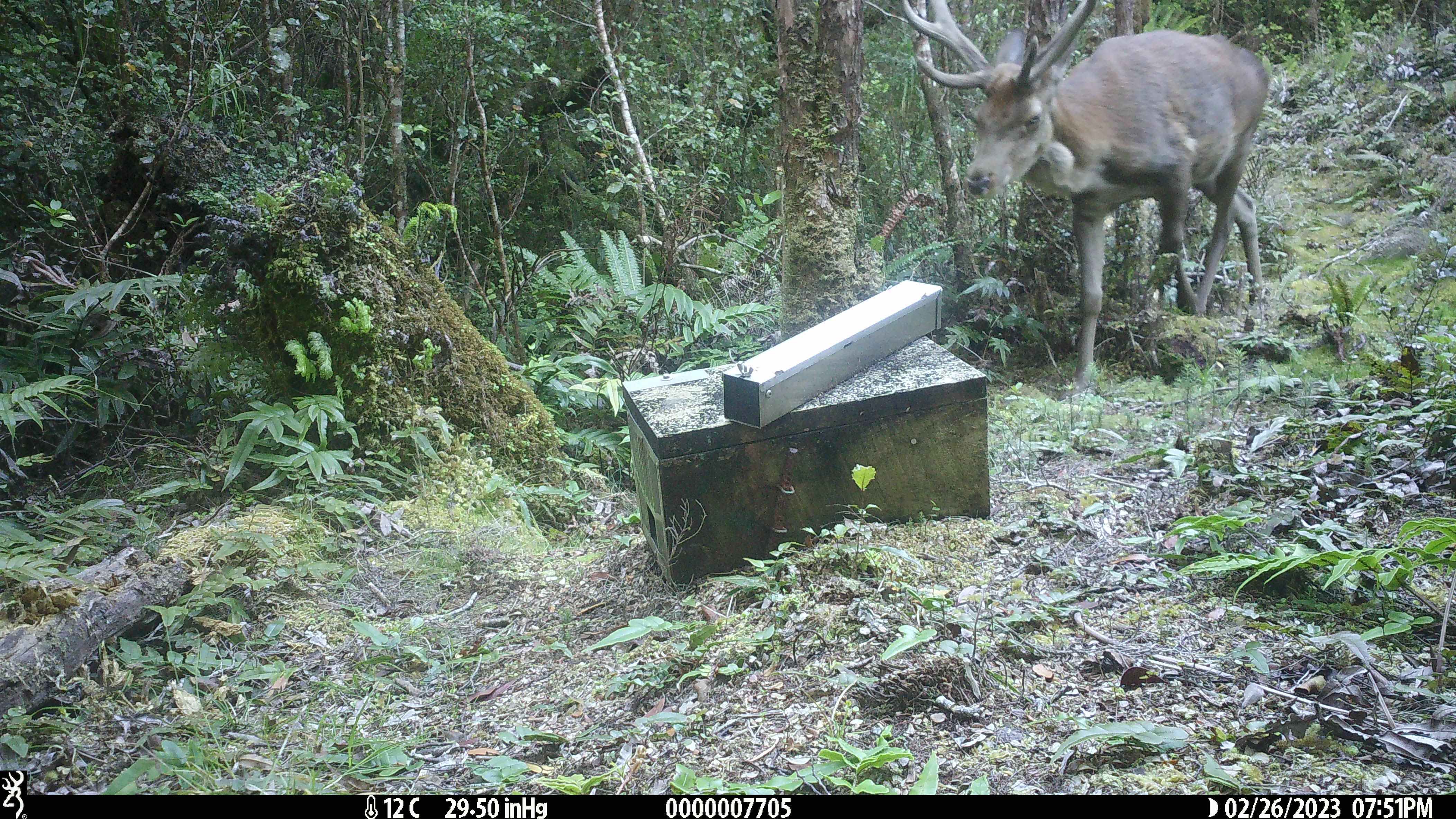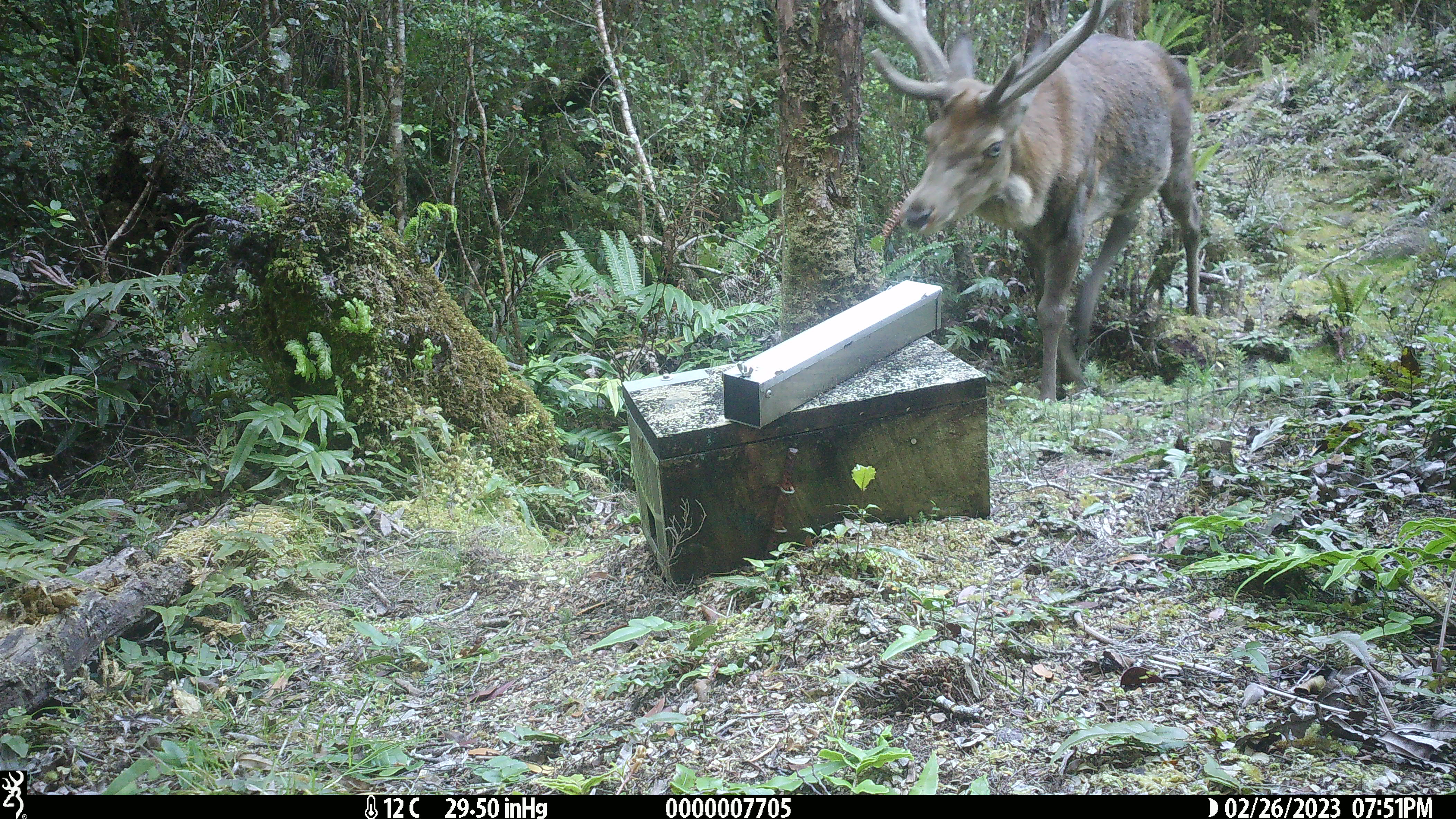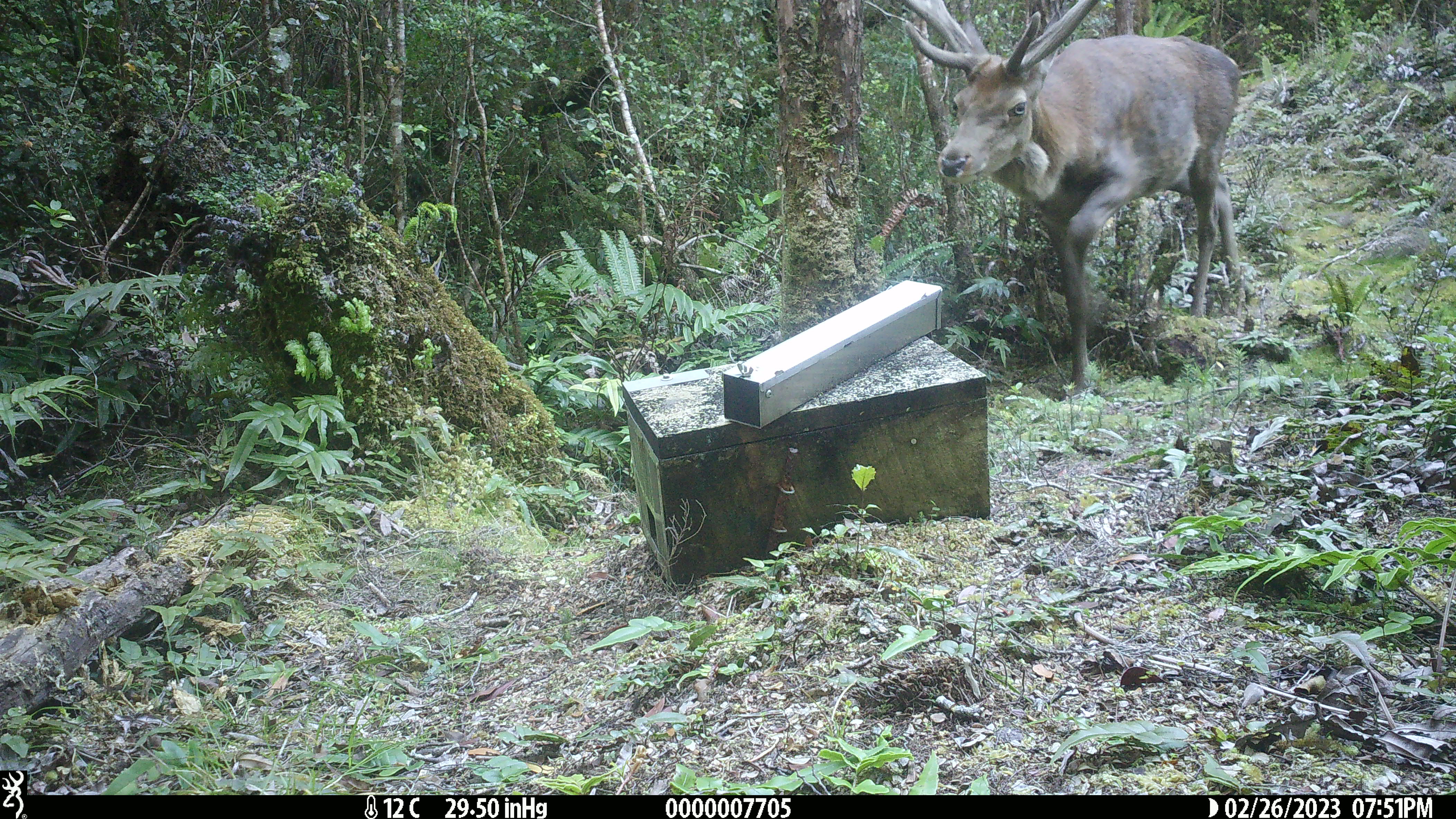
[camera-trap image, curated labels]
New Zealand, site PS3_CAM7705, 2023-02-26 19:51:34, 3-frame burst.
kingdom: Animalia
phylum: Chordata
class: Mammalia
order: Artiodactyla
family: Cervidae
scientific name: Cervidae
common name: deer